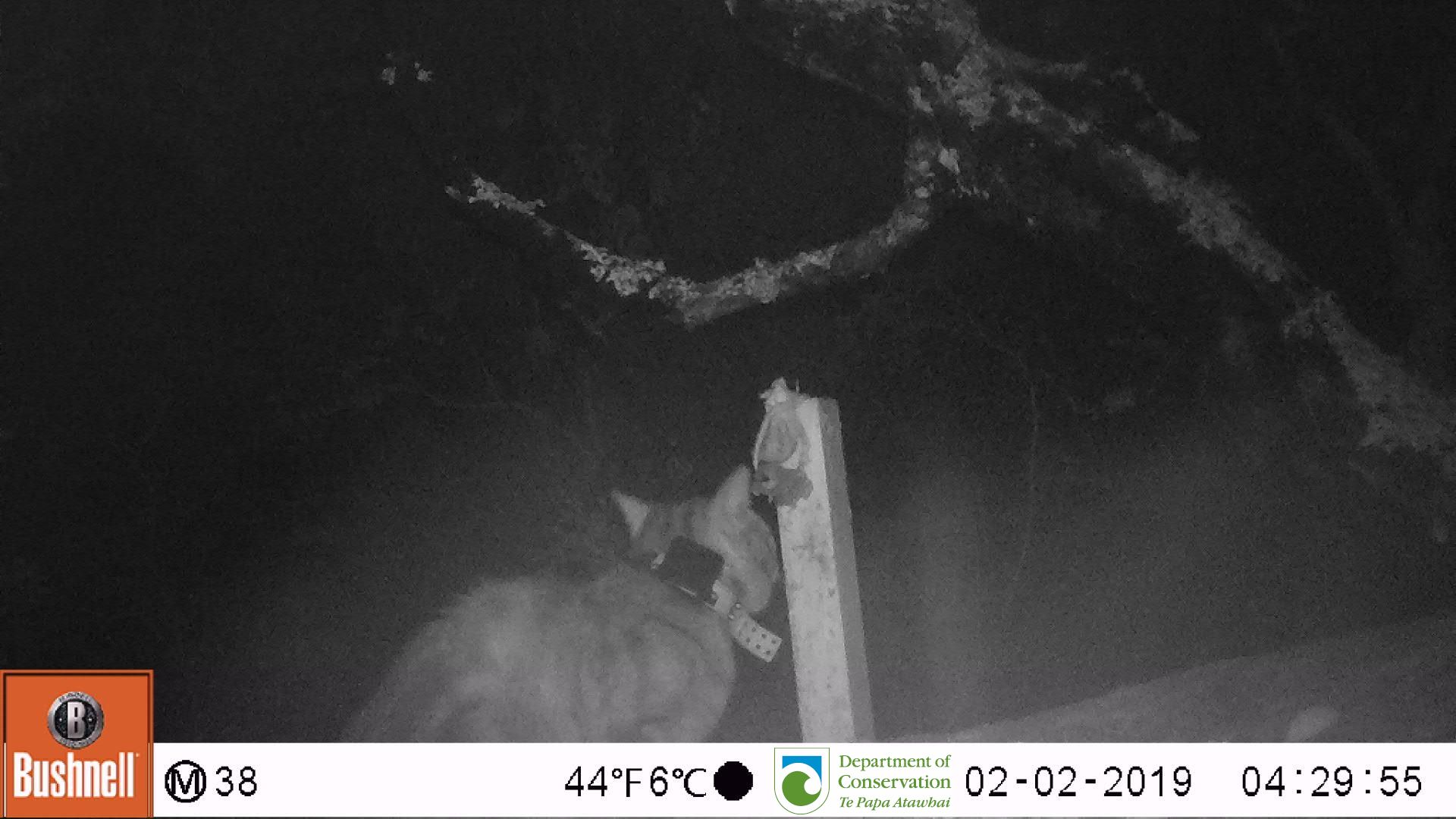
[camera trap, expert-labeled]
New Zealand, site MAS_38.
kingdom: Animalia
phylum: Chordata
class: Mammalia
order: Carnivora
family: Felidae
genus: Felis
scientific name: Felis catus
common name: domestic cat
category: cat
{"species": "cat (domestic cat) (Felis catus)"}